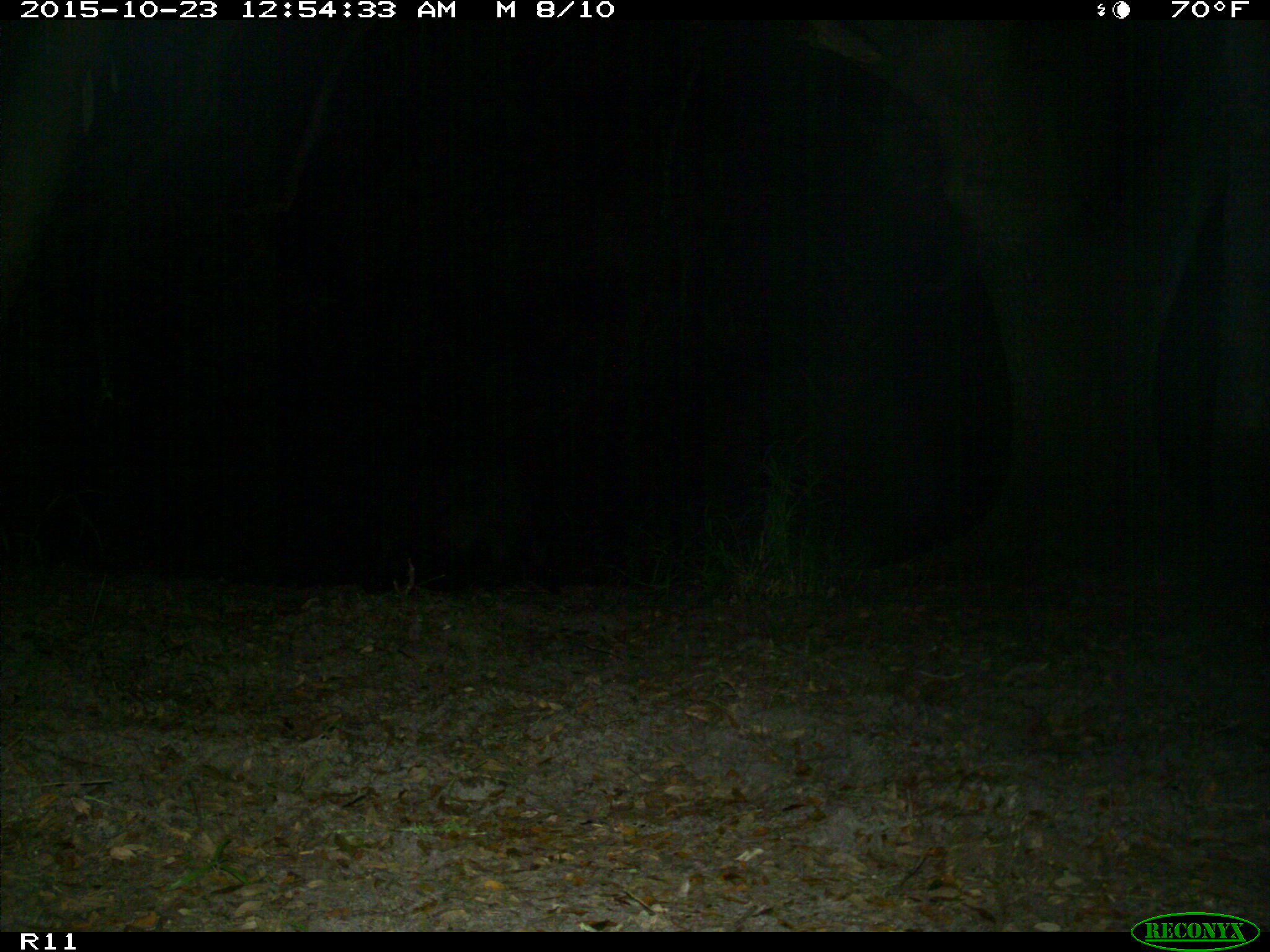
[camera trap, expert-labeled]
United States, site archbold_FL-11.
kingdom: Animalia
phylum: Chordata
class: Mammalia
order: Artiodactyla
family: Suidae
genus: Sus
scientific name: Sus scrofa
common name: wild boar